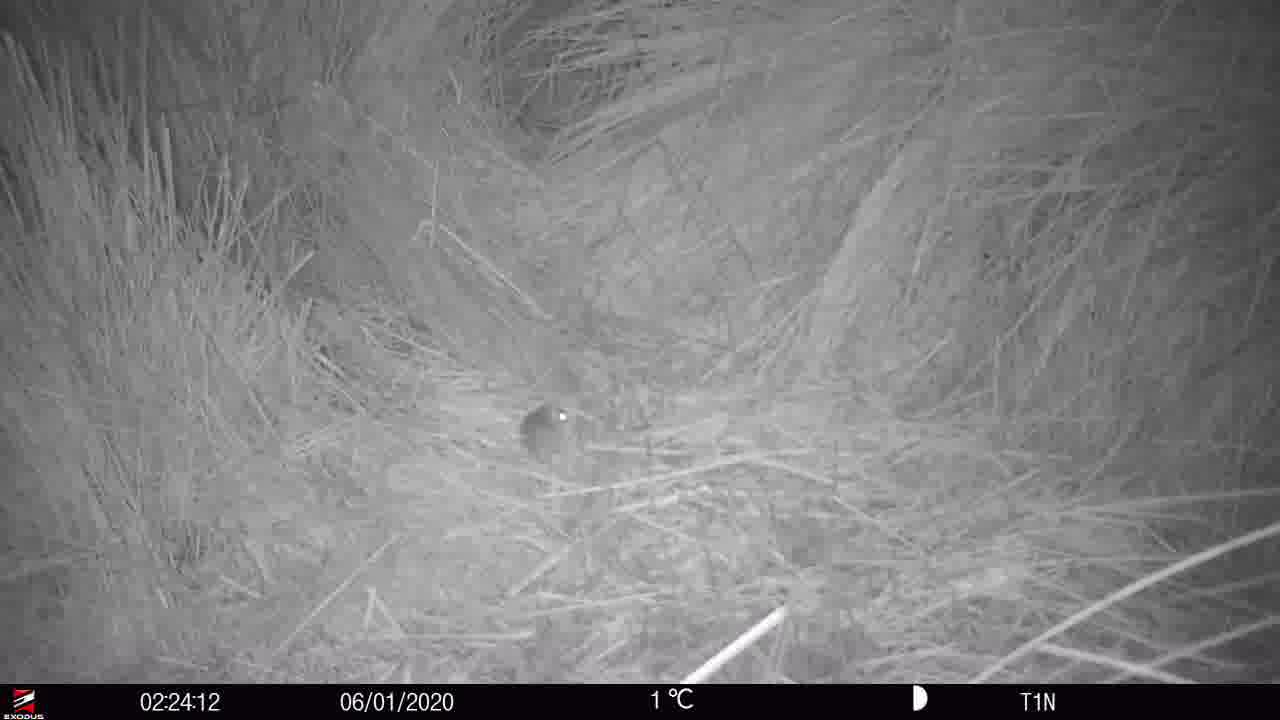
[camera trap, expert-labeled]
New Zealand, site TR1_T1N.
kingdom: Animalia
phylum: Chordata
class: Mammalia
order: Rodentia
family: Muridae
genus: Mus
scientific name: Mus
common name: mouse